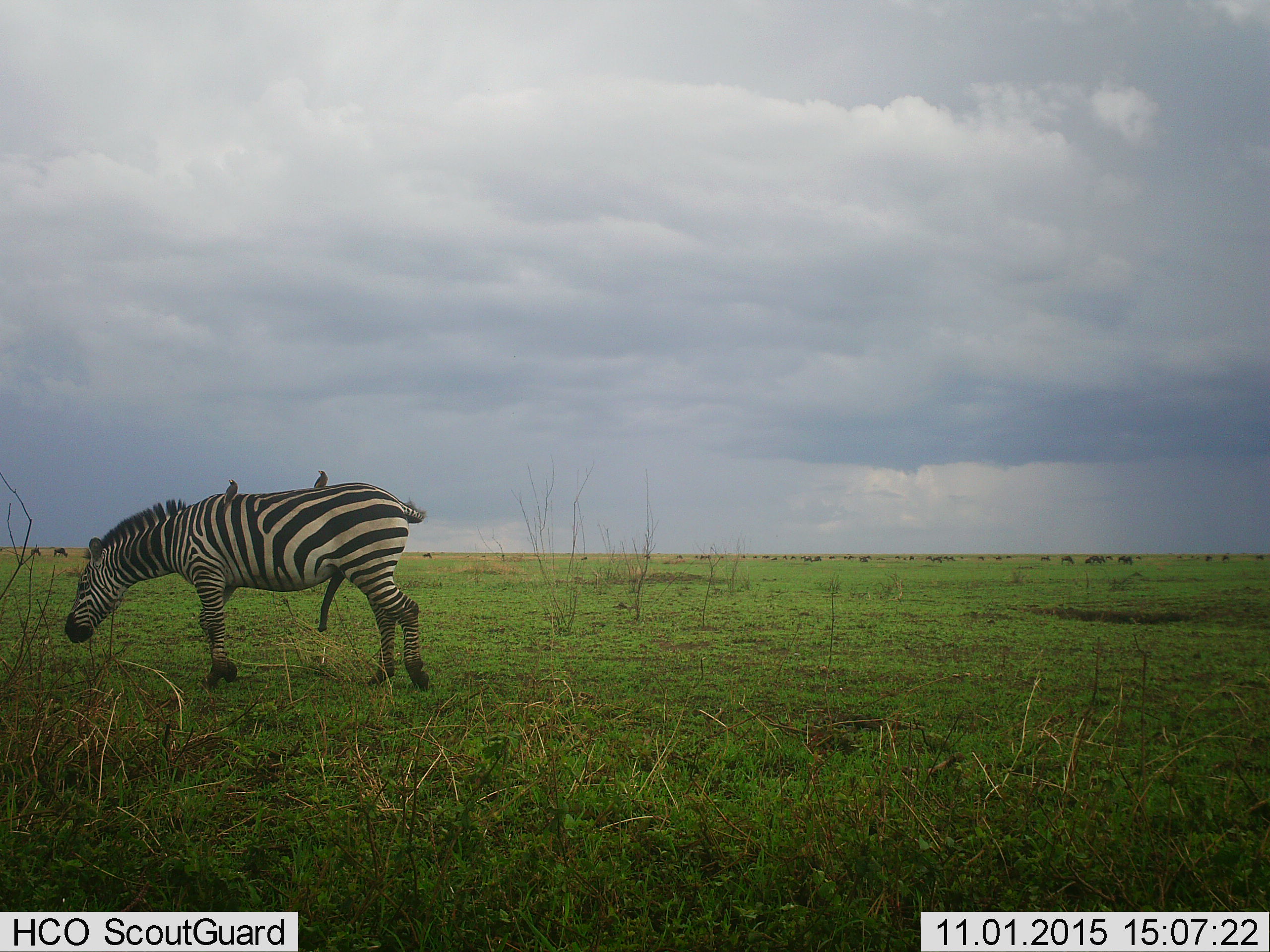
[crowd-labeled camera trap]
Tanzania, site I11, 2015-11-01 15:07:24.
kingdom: Animalia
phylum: Chordata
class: Aves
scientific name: Aves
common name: bird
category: otherbird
Otherbird (bird) (Aves), count 2. Behavior (volunteer vote fractions): standing 20%, resting 80%, moving 0%, interacting 40%. Young present (vote fraction): 0%. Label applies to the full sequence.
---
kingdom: Animalia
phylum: Chordata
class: Mammalia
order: Artiodactyla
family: Bovidae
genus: Connochaetes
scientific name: Connochaetes taurinus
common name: blue wildebeest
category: wildebeest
Wildebeest (blue wildebeest) (Connochaetes taurinus), count 11-50. Behavior (volunteer vote fractions): standing 60%, resting 0%, moving 40%, interacting 0%. Young present (vote fraction): 0%. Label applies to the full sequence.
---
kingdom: Animalia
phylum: Chordata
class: Mammalia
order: Perissodactyla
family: Equidae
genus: Equus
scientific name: Equus quagga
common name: plains zebra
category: zebra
Zebra (plains zebra) (Equus quagga), count 1. Behavior (volunteer vote fractions): standing 56%, resting 0%, moving 44%, interacting 11%. Young present (vote fraction): 0%. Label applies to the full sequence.